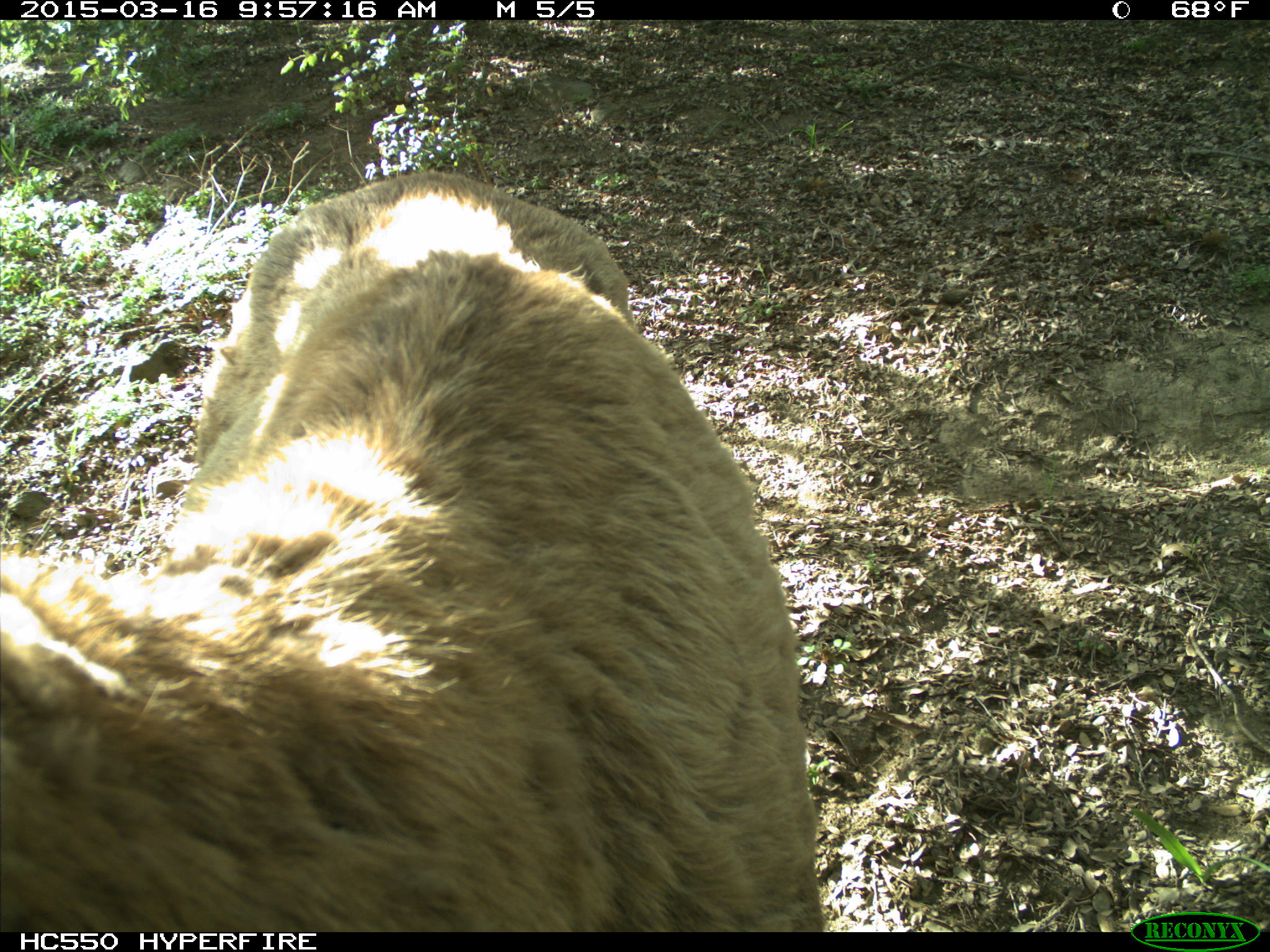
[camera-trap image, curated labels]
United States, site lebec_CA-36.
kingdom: Animalia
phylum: Chordata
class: Mammalia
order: Artiodactyla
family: Cervidae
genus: Cervus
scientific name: Cervus canadensis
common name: elk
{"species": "Cervus canadensis (elk)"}